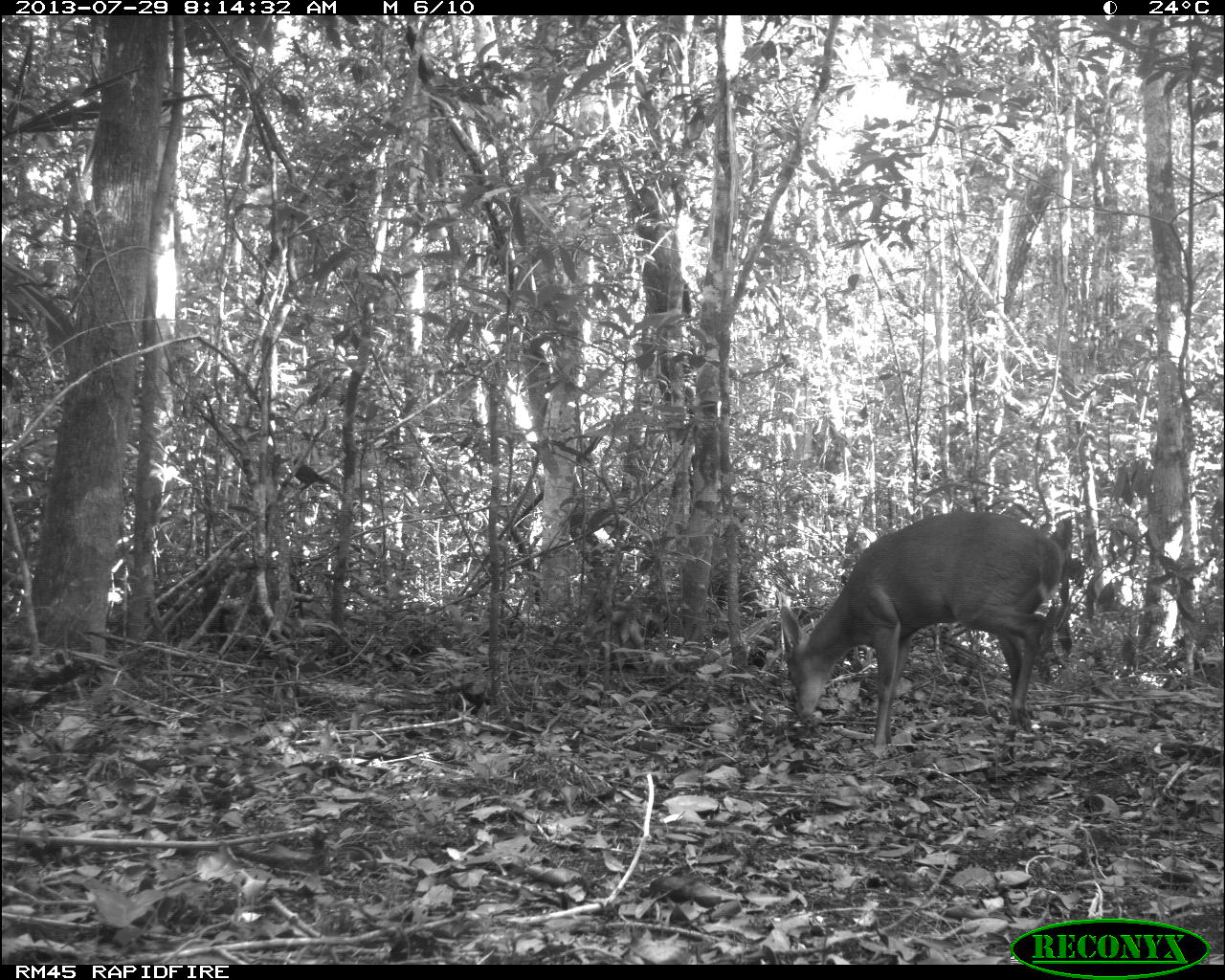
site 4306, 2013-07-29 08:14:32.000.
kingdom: Animalia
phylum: Chordata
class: Mammalia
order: Artiodactyla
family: Cervidae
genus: Mazama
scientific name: Mazama temama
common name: central american red brocket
Mazama temama (central american red brocket), count 1, sex male.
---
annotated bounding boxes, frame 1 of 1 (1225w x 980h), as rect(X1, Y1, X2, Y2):
mazama temama: rect(779, 509, 1064, 757)